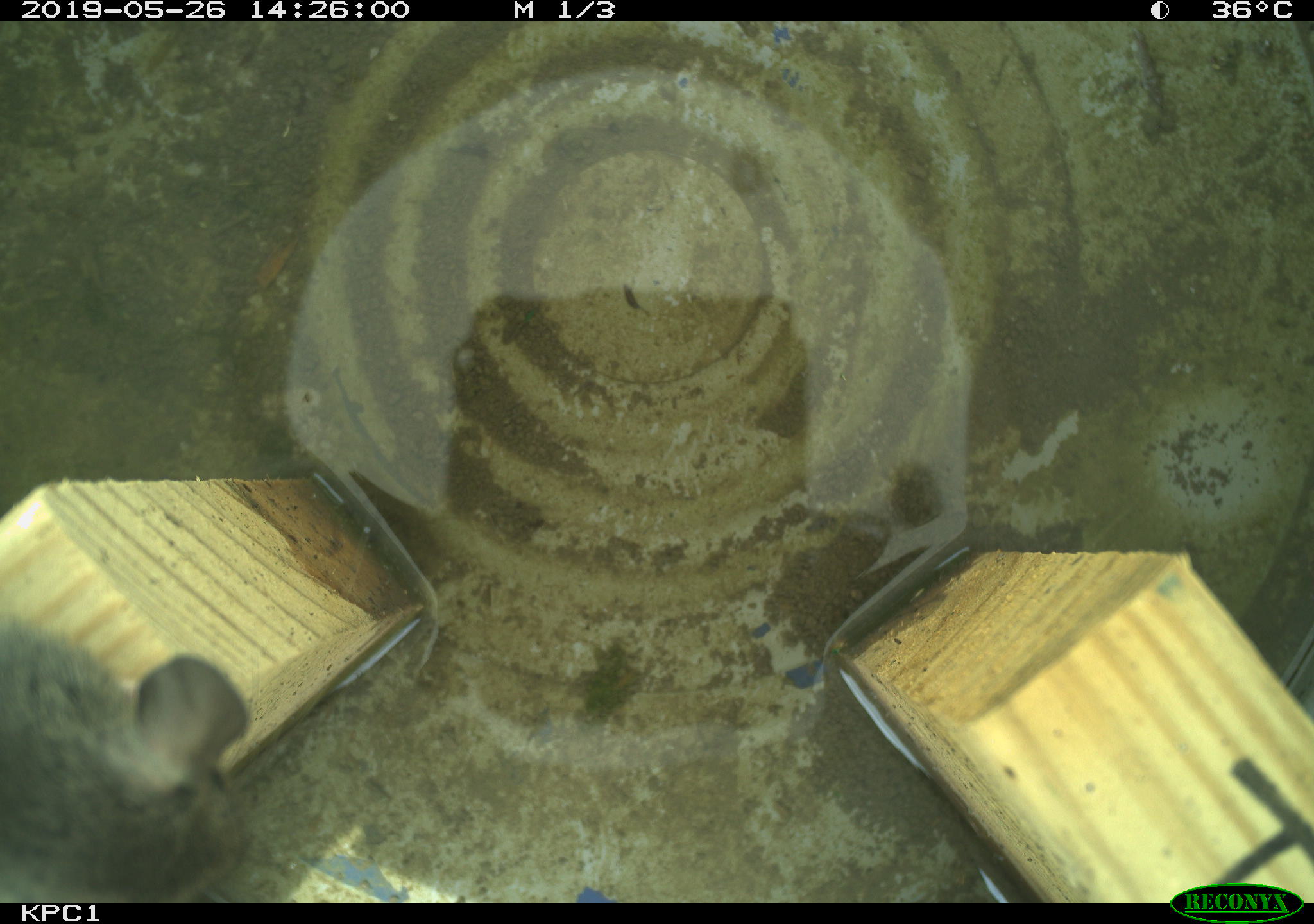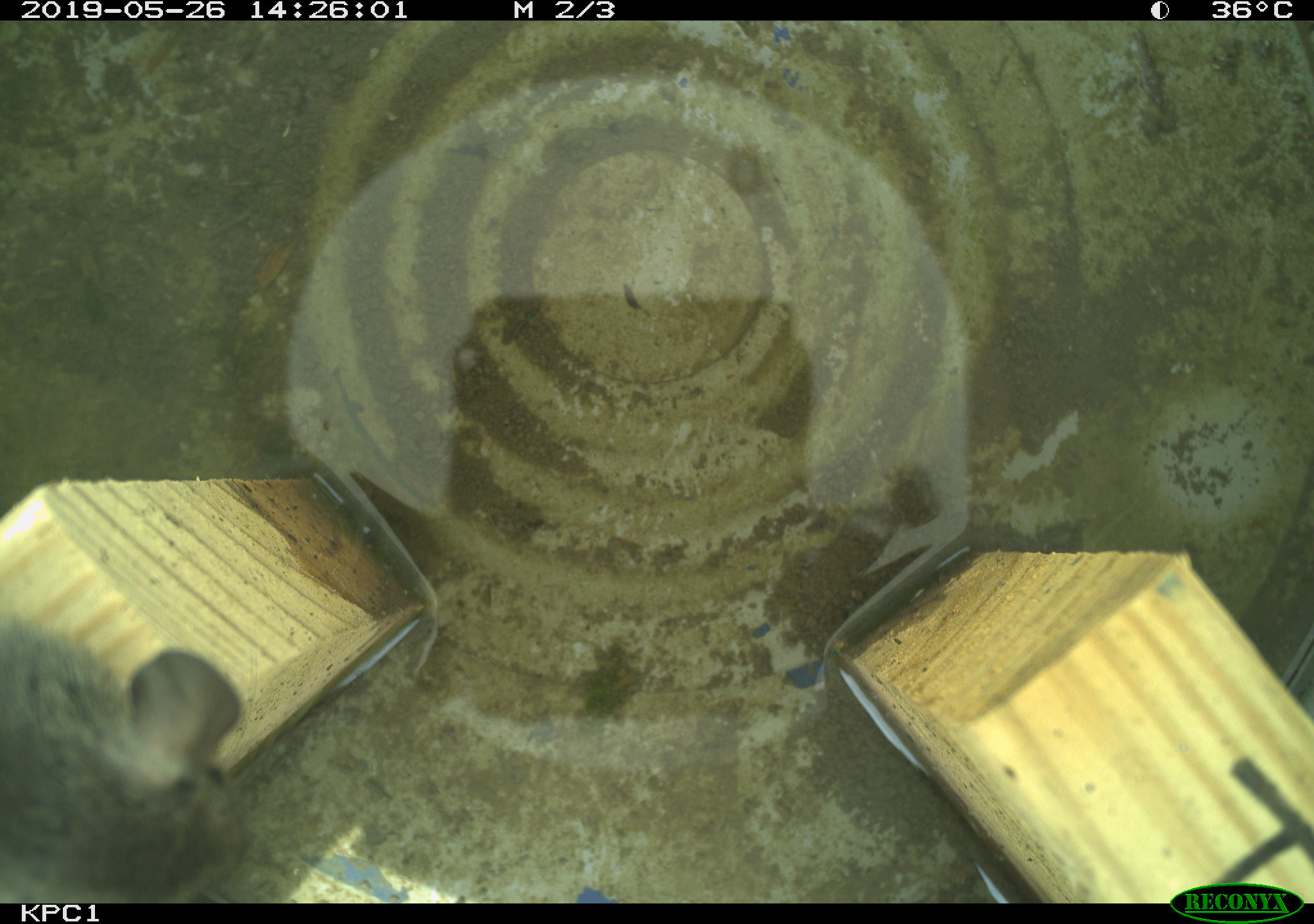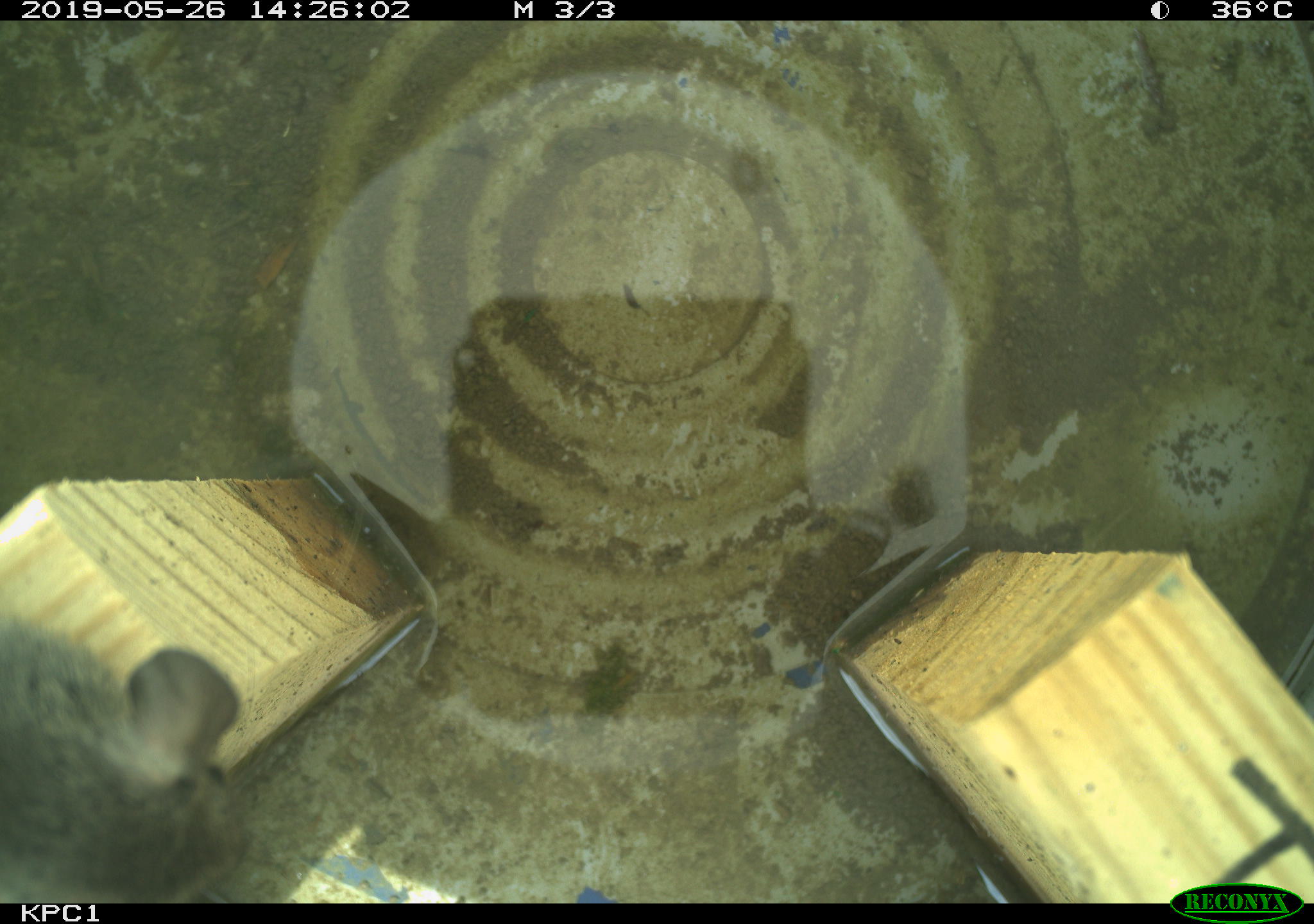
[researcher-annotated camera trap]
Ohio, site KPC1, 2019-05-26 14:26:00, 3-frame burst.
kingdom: Animalia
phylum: Chordata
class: Mammalia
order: Rodentia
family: Cricetidae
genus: Peromyscus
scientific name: Peromyscus leucopus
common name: white-footed mouse